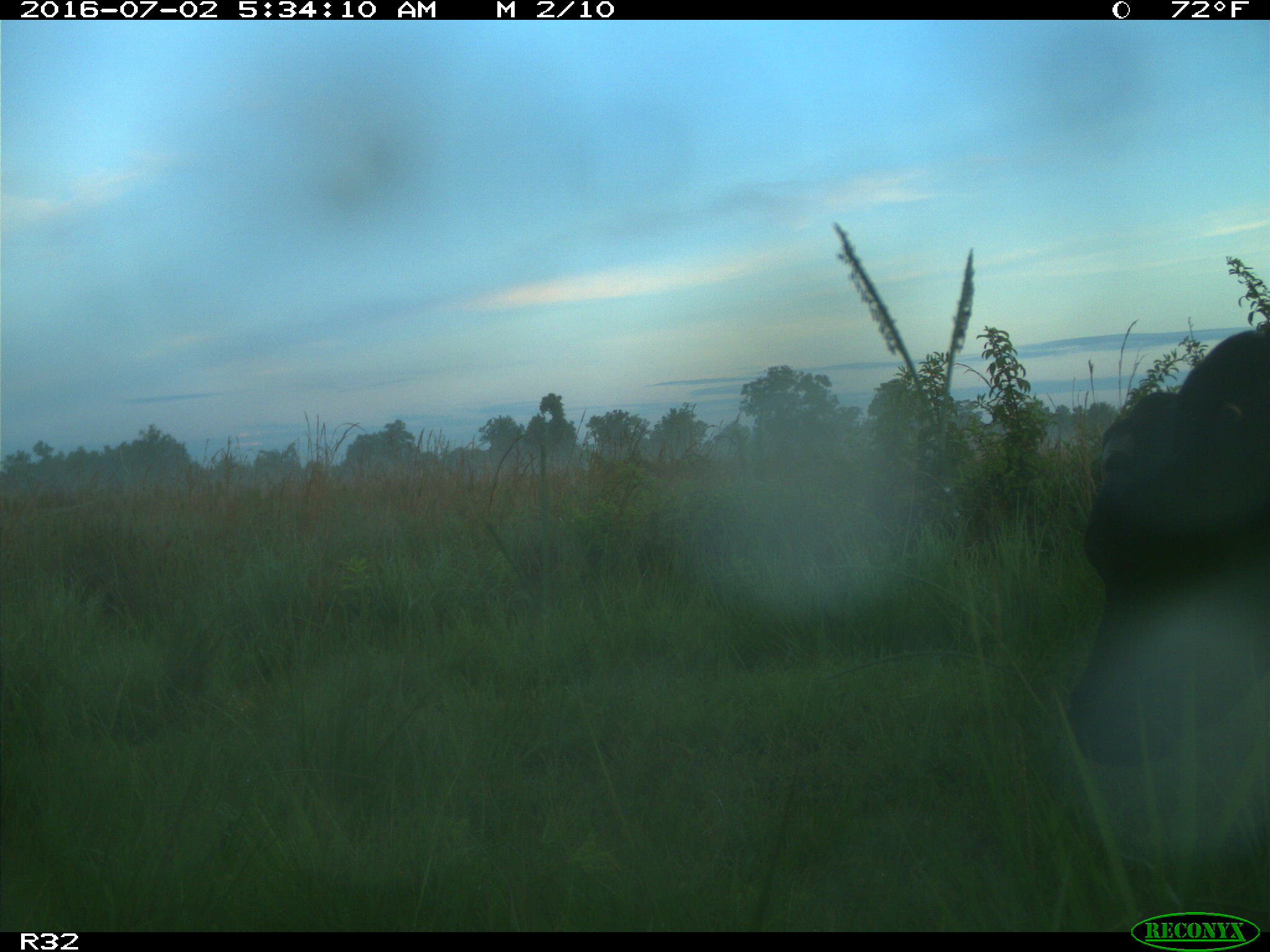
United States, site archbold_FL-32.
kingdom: Animalia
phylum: Chordata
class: Mammalia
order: Artiodactyla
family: Bovidae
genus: Bos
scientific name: Bos taurus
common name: domestic cow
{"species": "Bos taurus (domestic cow)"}